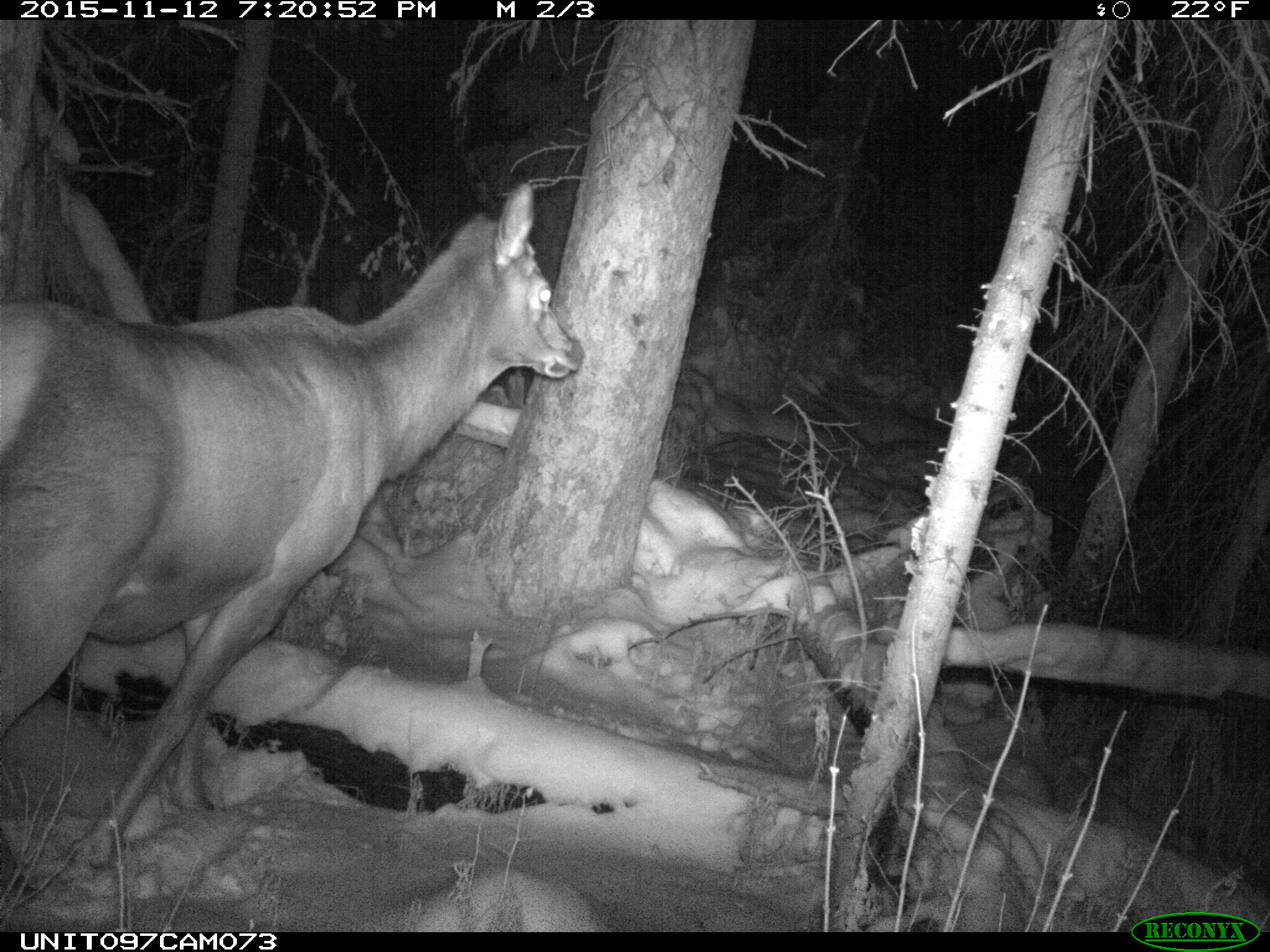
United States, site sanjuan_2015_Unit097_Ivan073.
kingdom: Animalia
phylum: Chordata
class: Mammalia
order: Artiodactyla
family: Cervidae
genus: Cervus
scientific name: Cervus elaphus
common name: red deer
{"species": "Cervus elaphus (red deer)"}